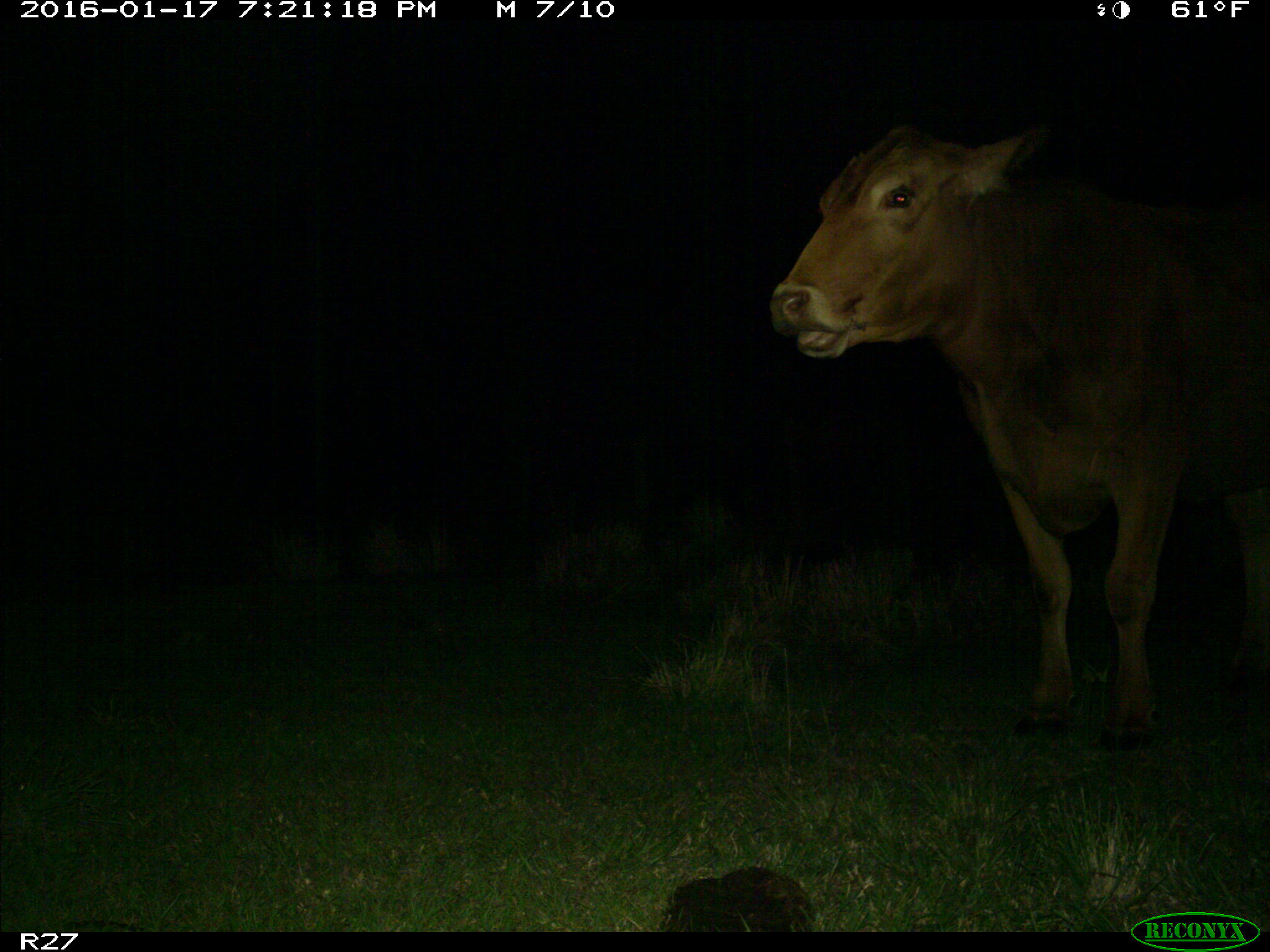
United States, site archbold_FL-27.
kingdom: Animalia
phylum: Chordata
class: Mammalia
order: Artiodactyla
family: Bovidae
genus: Bos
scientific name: Bos taurus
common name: domestic cow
Bos taurus (domestic cow).